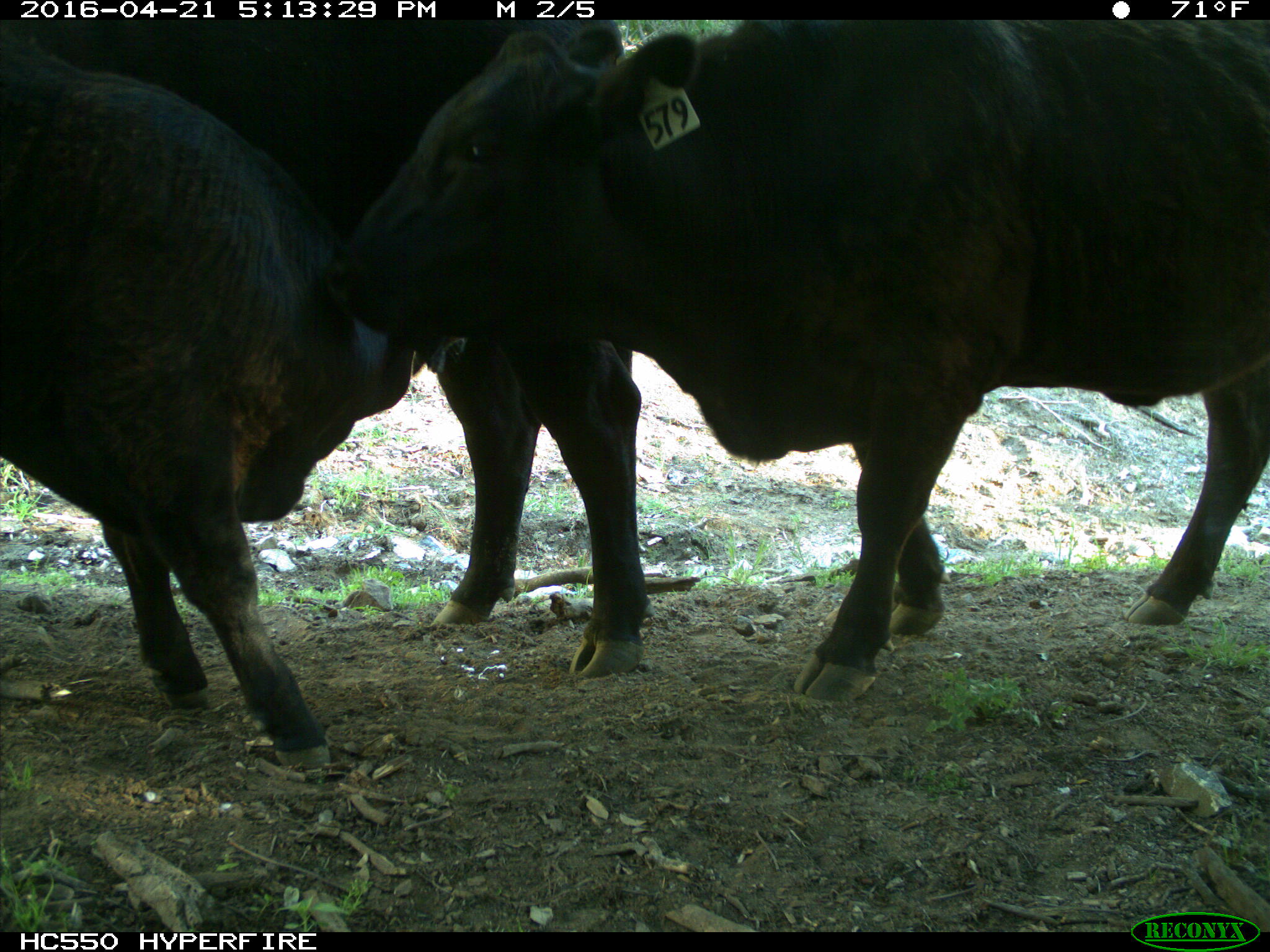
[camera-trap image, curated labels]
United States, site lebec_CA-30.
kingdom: Animalia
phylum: Chordata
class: Mammalia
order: Artiodactyla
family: Bovidae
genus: Bos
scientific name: Bos taurus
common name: domestic cow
Bos taurus (domestic cow).